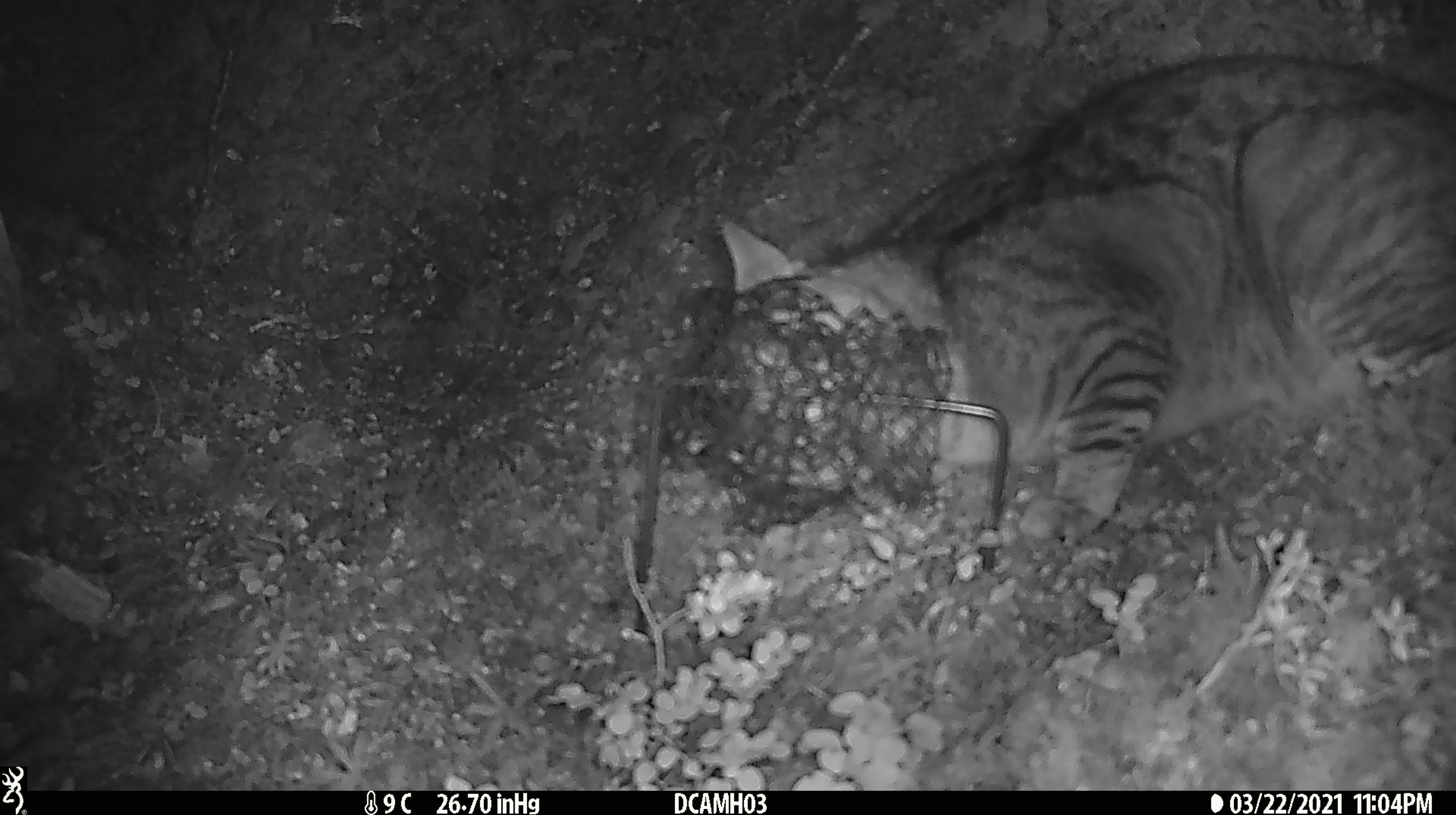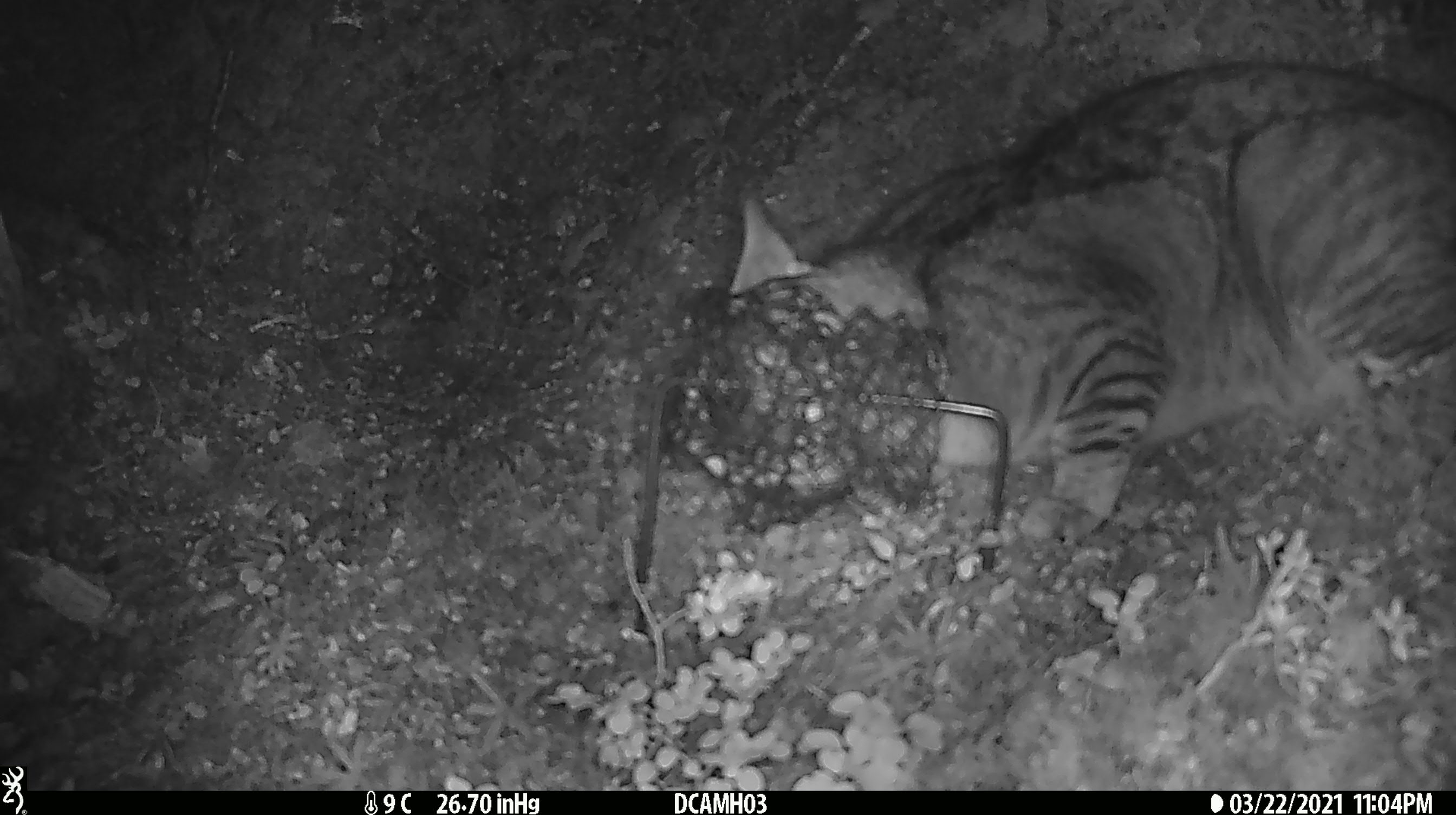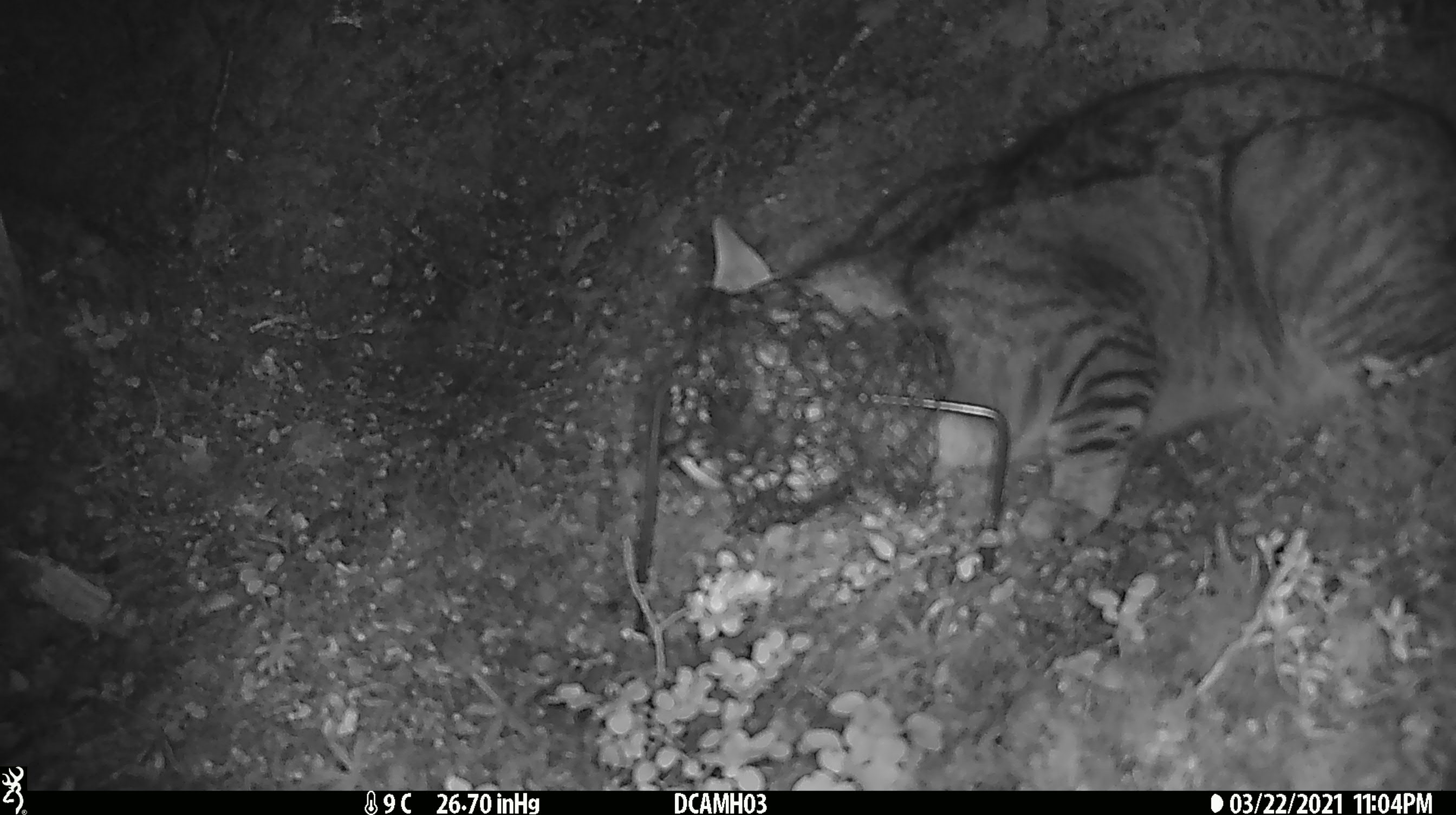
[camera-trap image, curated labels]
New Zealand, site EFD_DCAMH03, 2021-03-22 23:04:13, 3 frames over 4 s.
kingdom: Animalia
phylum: Chordata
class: Mammalia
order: Carnivora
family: Felidae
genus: Felis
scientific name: Felis catus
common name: domestic cat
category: cat